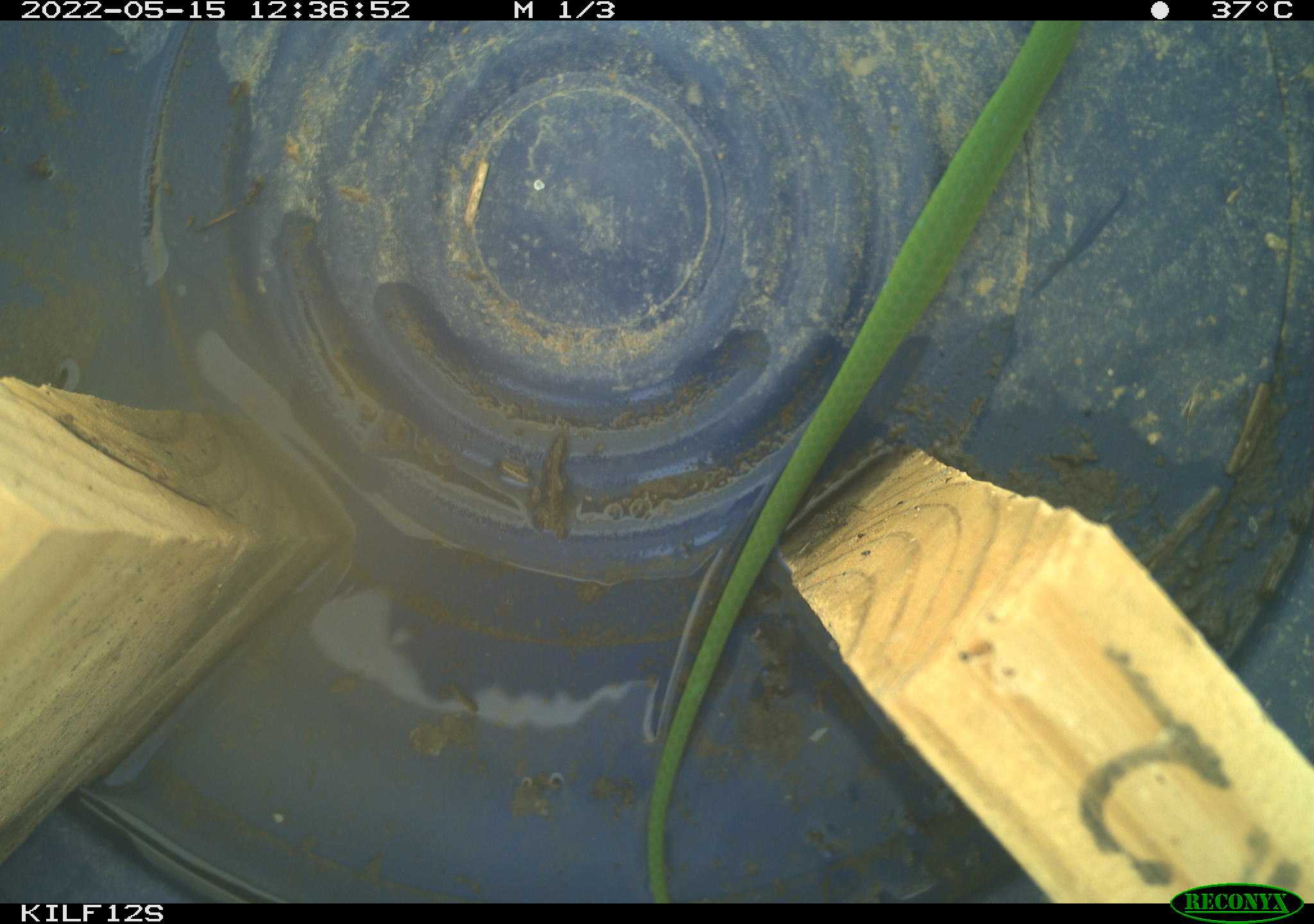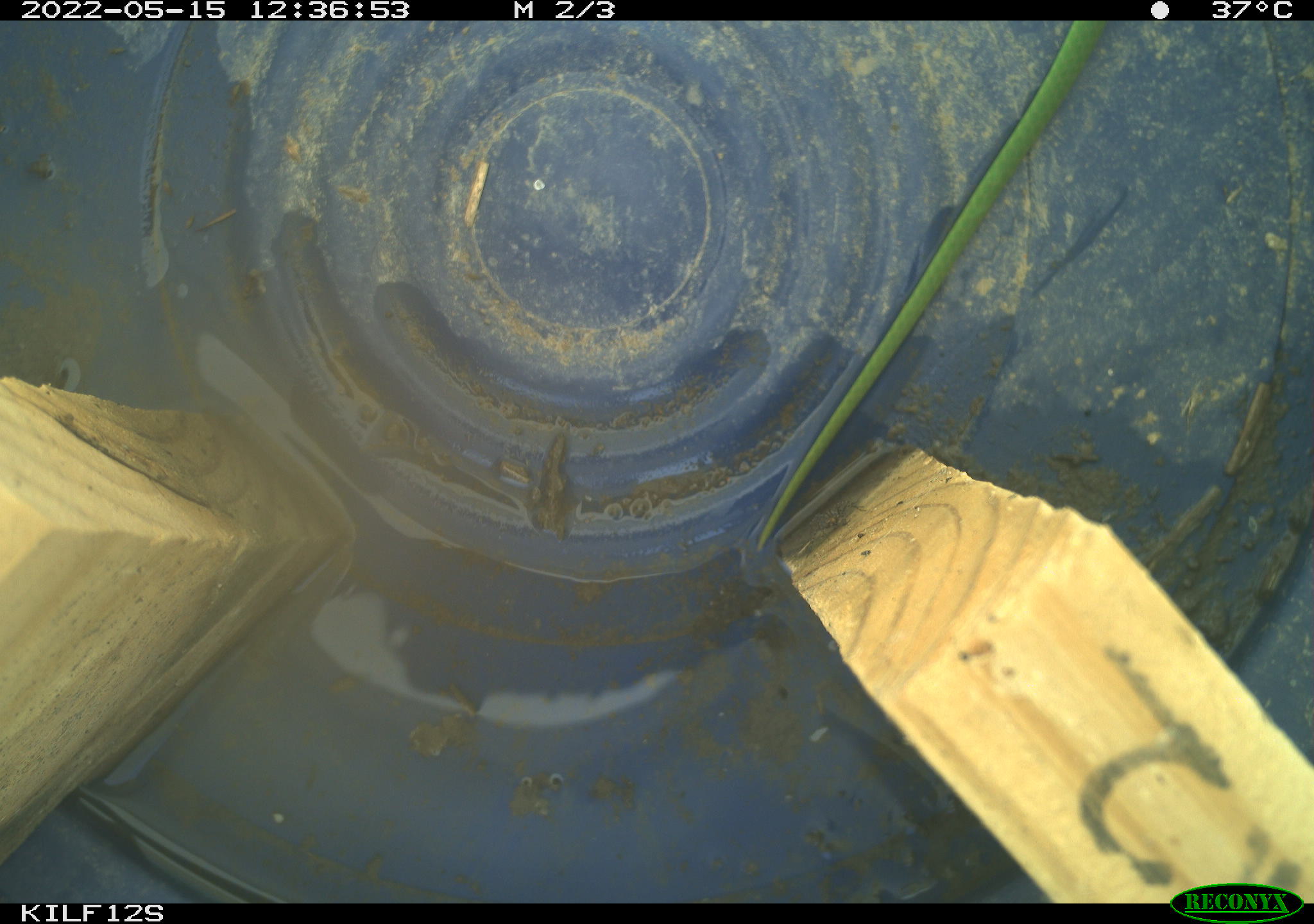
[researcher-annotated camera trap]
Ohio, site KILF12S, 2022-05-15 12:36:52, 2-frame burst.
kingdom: Animalia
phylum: Chordata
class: Reptilia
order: Squamata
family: Colubridae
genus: Opheodrys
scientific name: Opheodrys vernalis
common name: smooth greensnake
Smooth greensnake (Opheodrys vernalis).